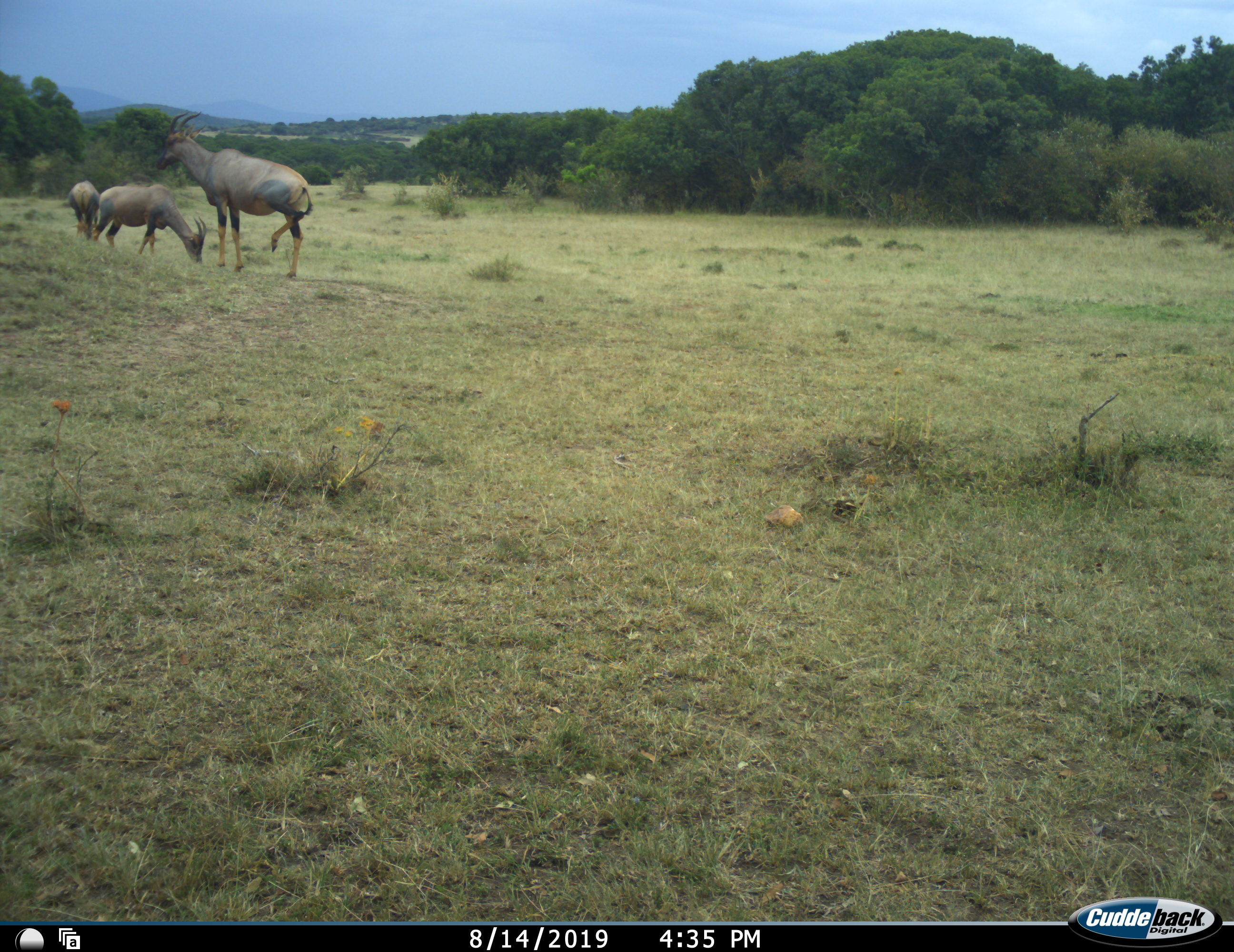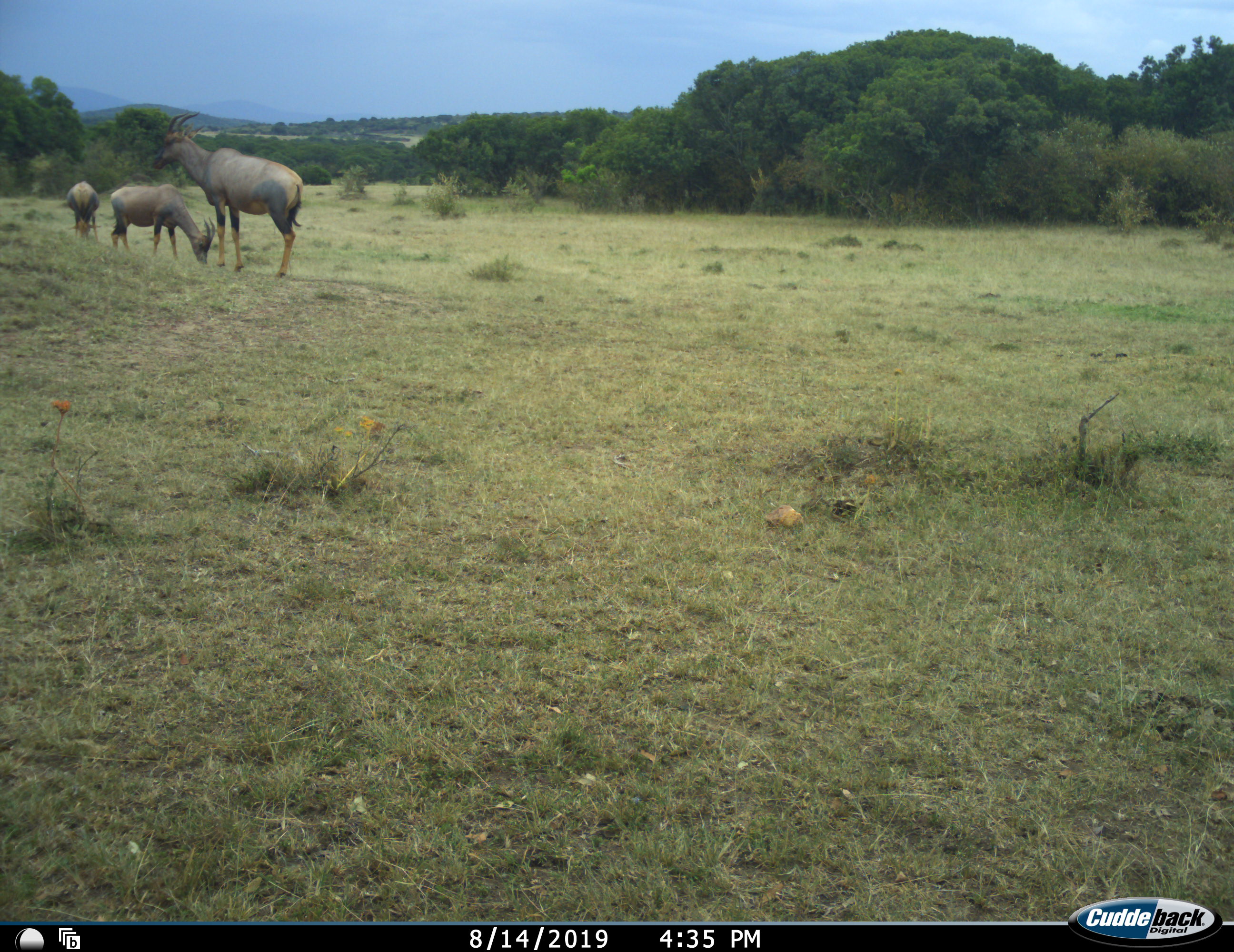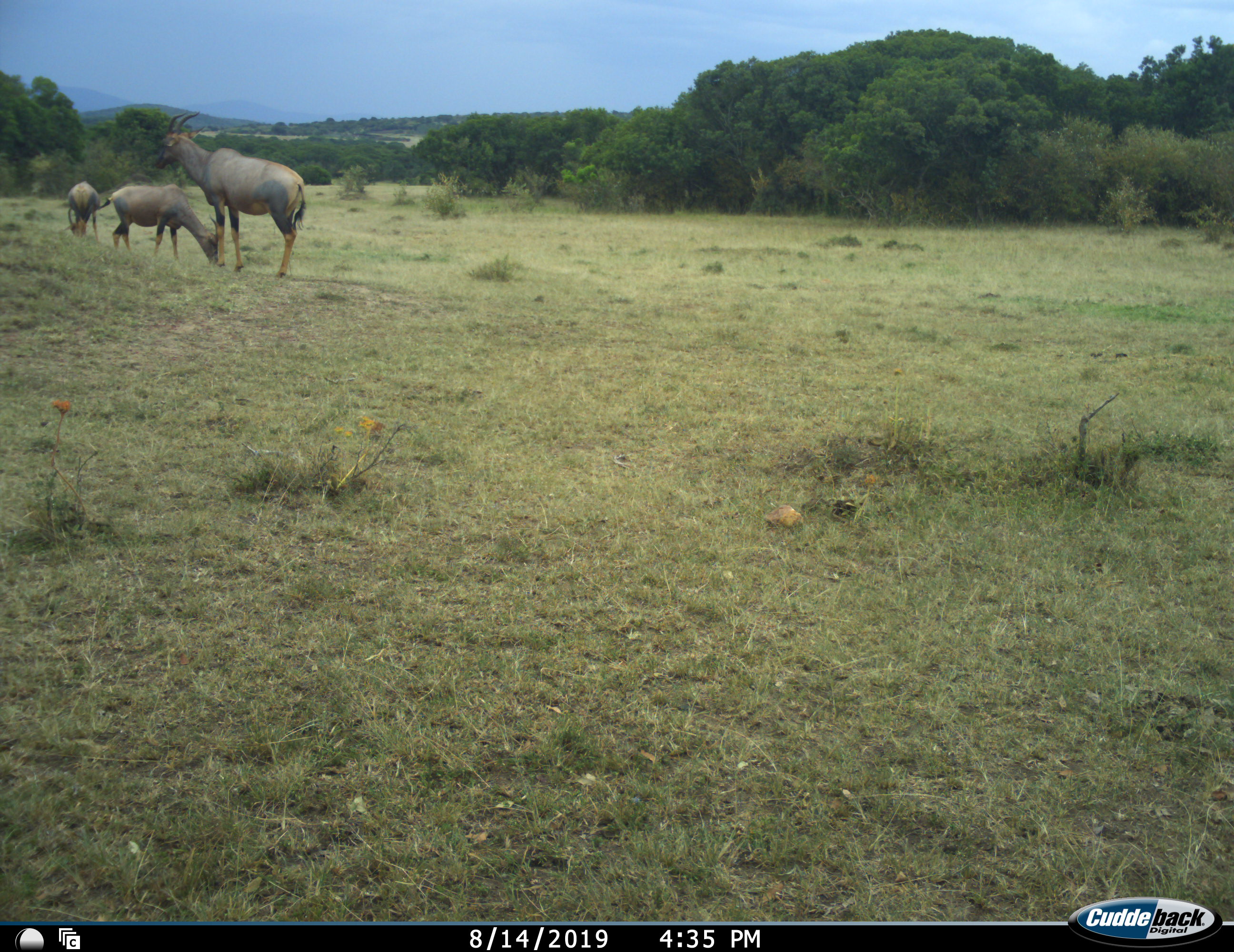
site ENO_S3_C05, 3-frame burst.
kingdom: Animalia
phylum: Chordata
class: Mammalia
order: Artiodactyla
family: Bovidae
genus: Damaliscus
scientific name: Damaliscus lunatus jimela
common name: topi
Topi (Damaliscus lunatus jimela), count 3. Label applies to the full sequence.